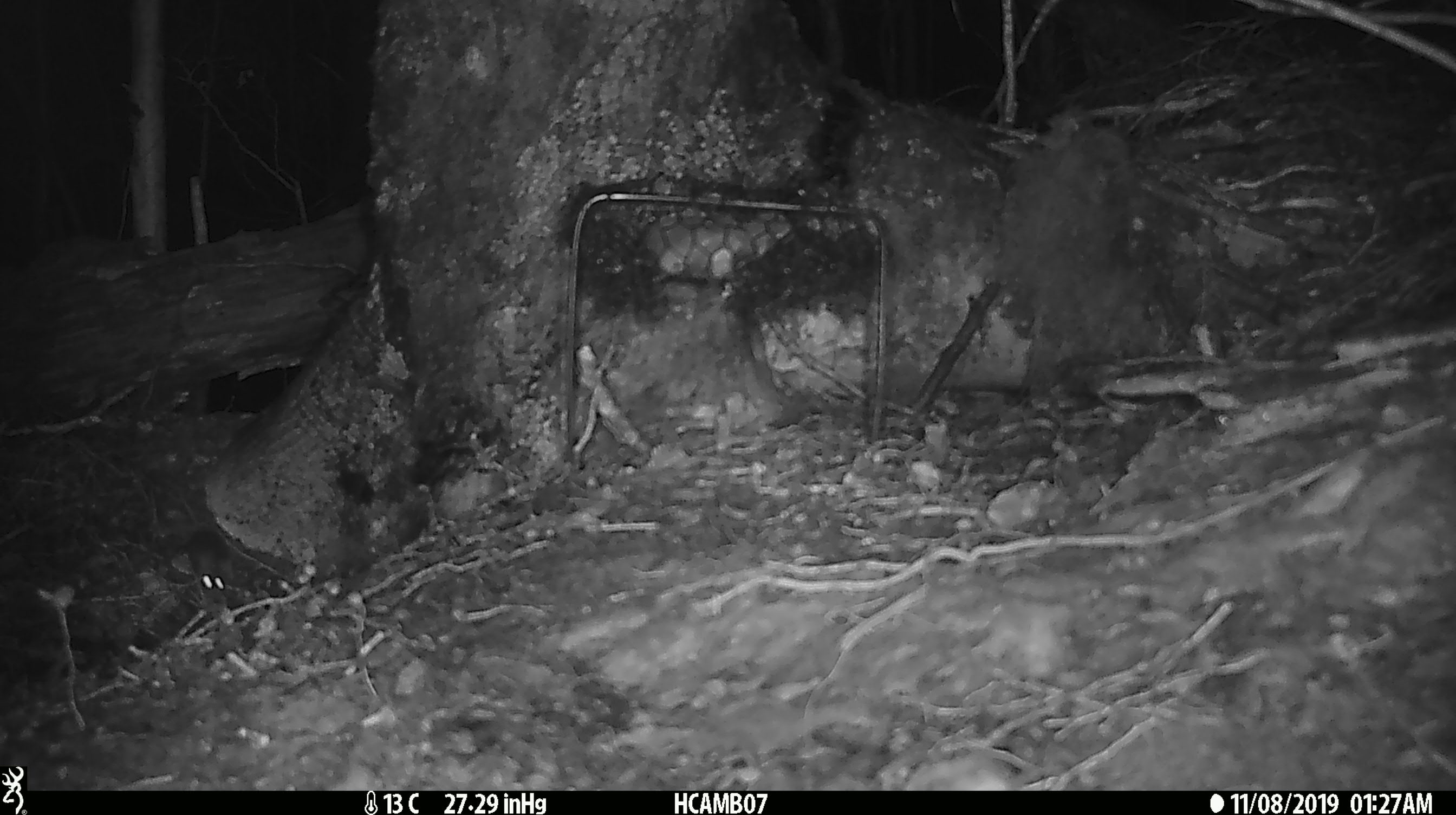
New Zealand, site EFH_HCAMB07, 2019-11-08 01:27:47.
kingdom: Animalia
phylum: Chordata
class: Mammalia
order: Rodentia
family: Muridae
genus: Mus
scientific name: Mus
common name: mouse